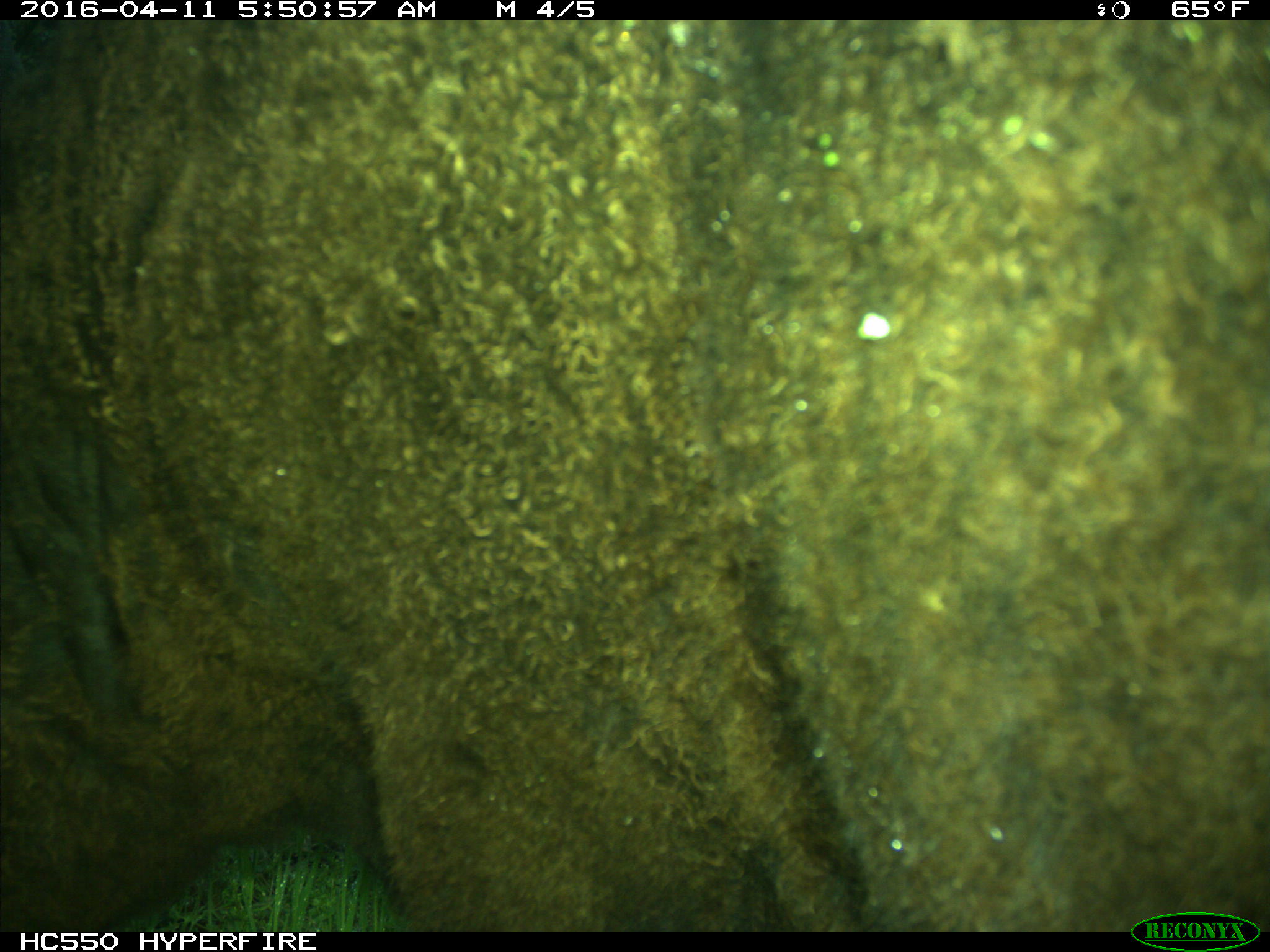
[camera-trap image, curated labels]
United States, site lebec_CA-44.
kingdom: Animalia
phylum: Chordata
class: Mammalia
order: Artiodactyla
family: Bovidae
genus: Bos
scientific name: Bos taurus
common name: domestic cow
Bos taurus (domestic cow).